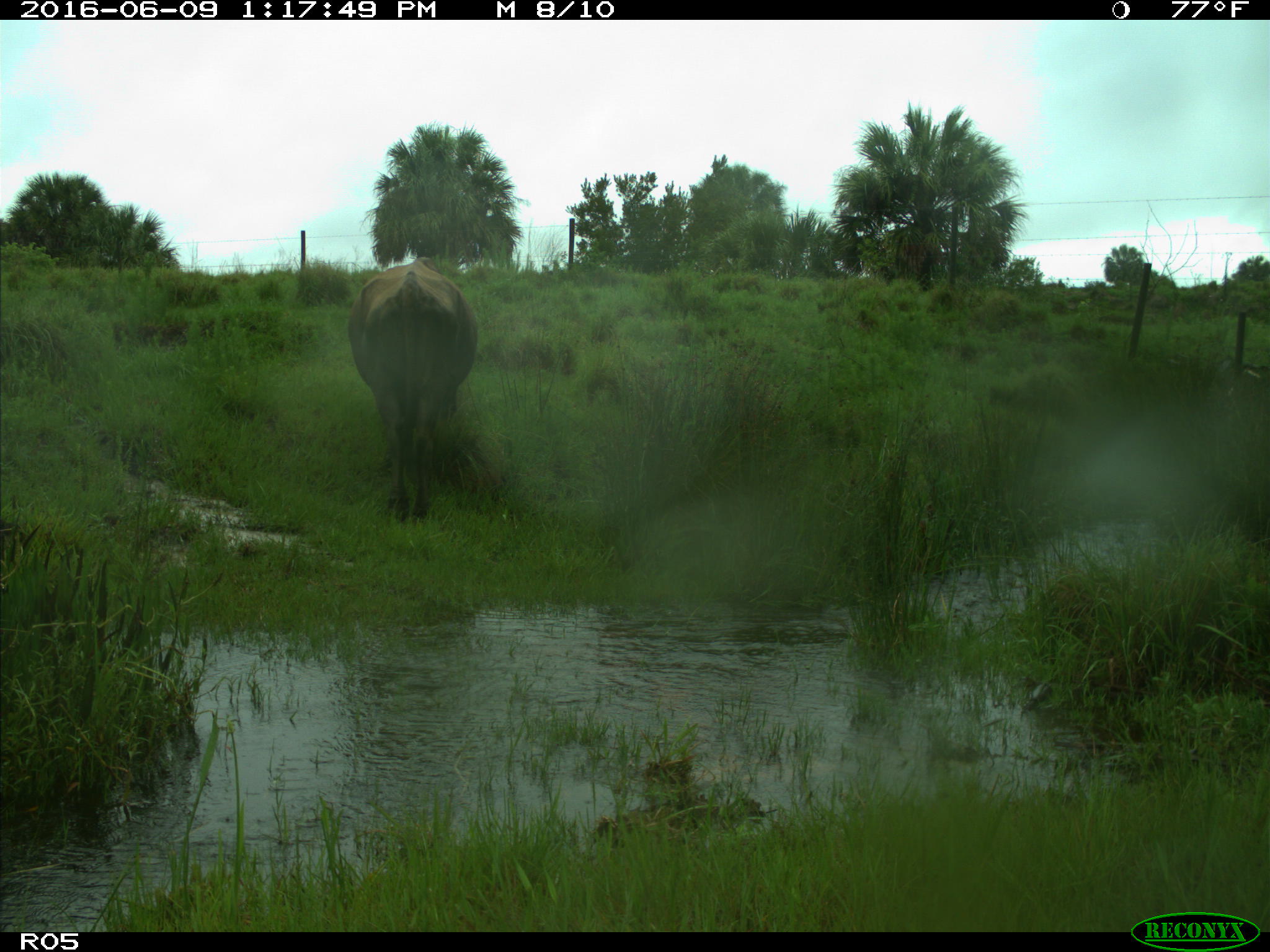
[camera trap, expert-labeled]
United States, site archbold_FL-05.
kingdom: Animalia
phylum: Chordata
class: Mammalia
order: Artiodactyla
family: Bovidae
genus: Bos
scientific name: Bos taurus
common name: domestic cow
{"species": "Bos taurus (domestic cow)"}